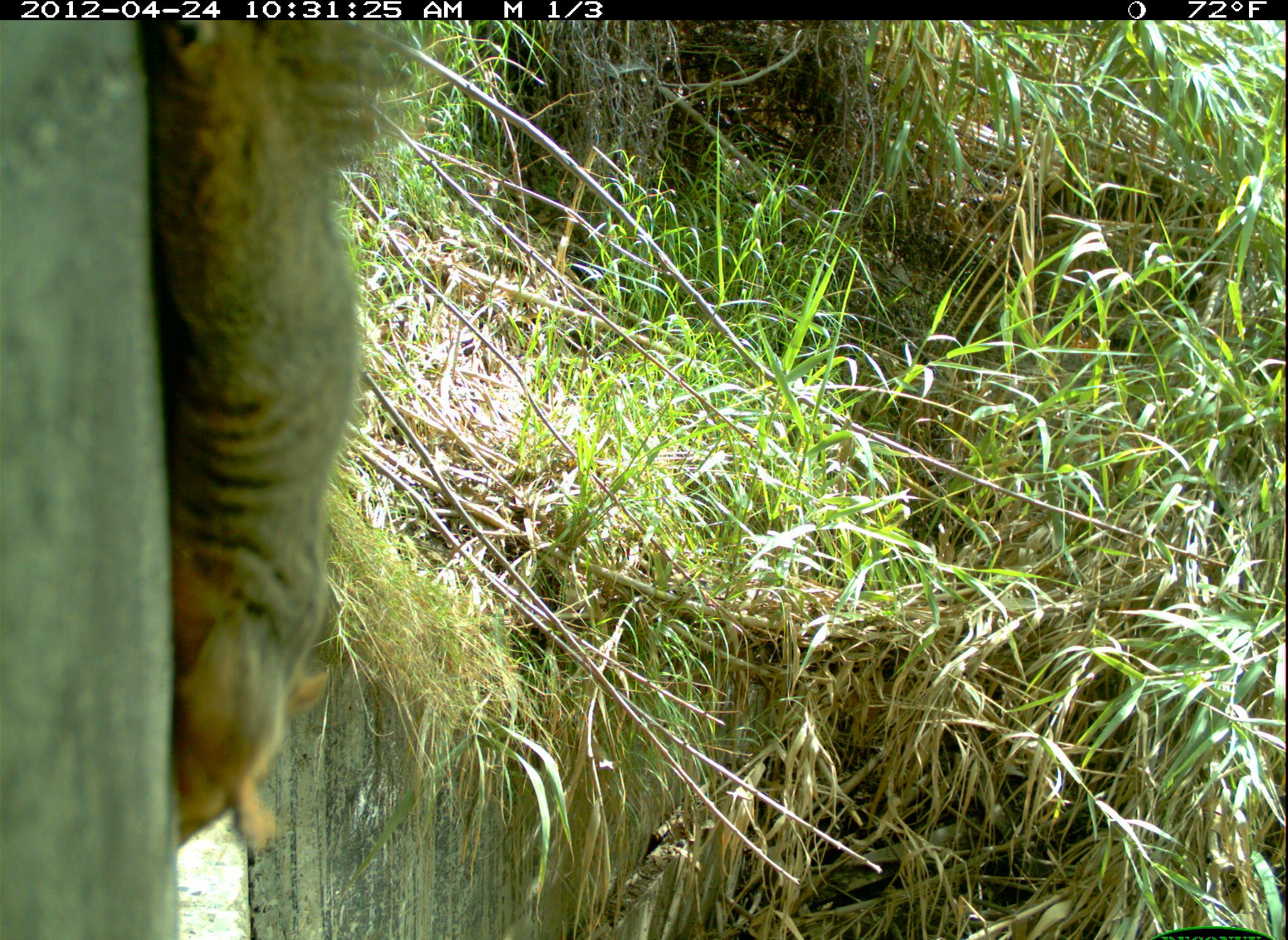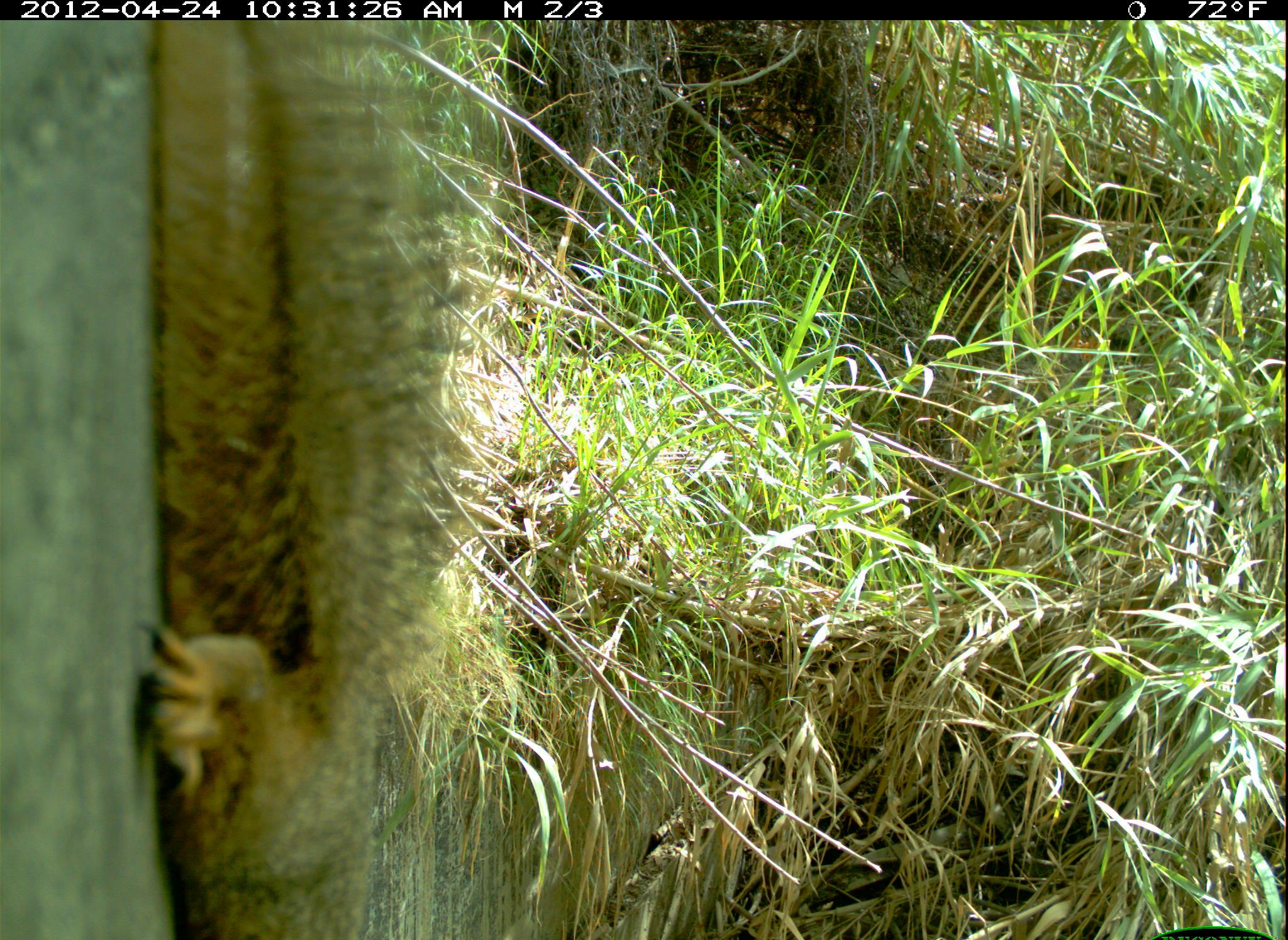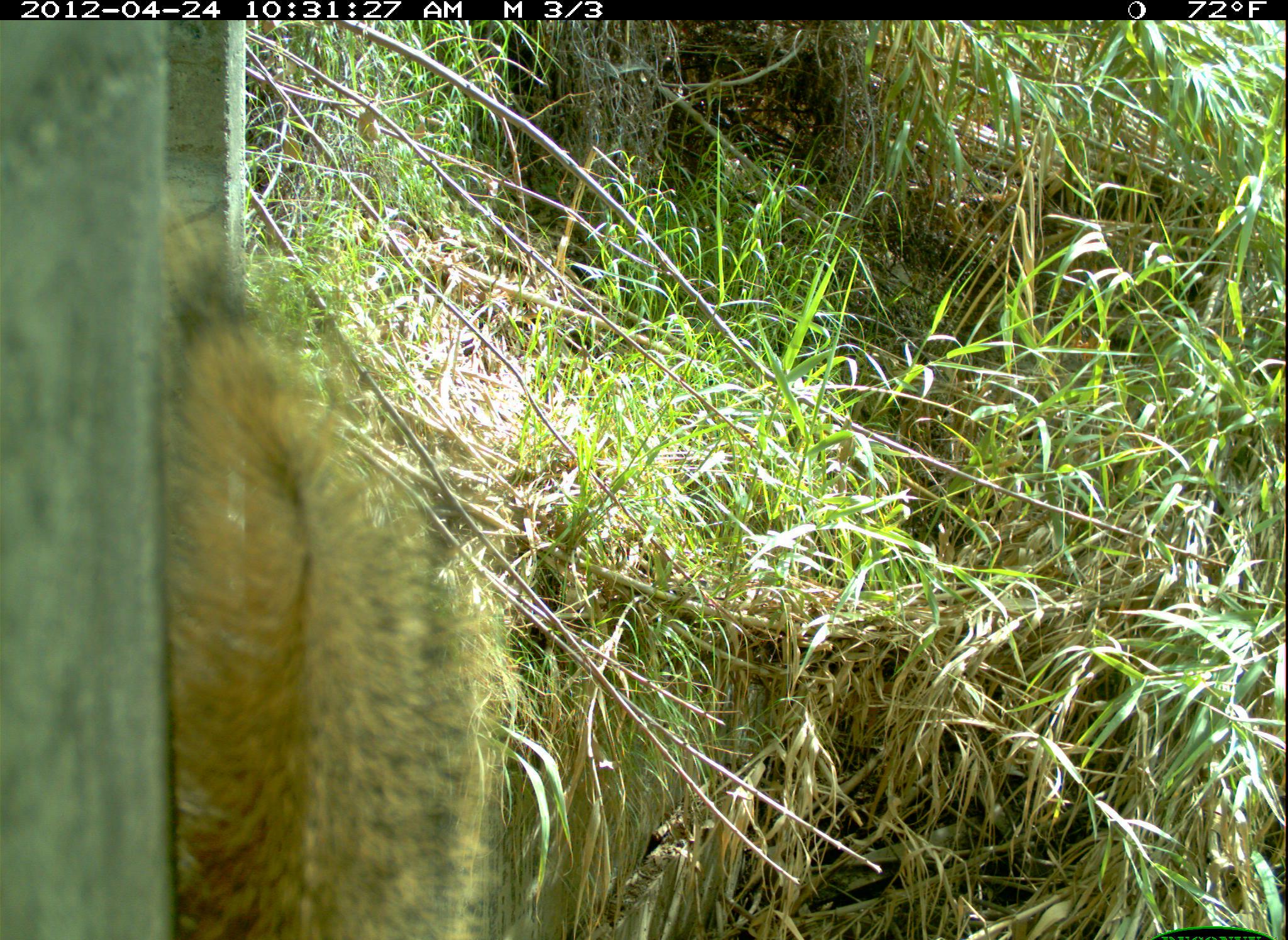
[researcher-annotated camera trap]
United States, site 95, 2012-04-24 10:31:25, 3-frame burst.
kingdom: Animalia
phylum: Chordata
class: Mammalia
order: Rodentia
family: Sciuridae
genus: Sciurus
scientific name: Sciurus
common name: squirrel